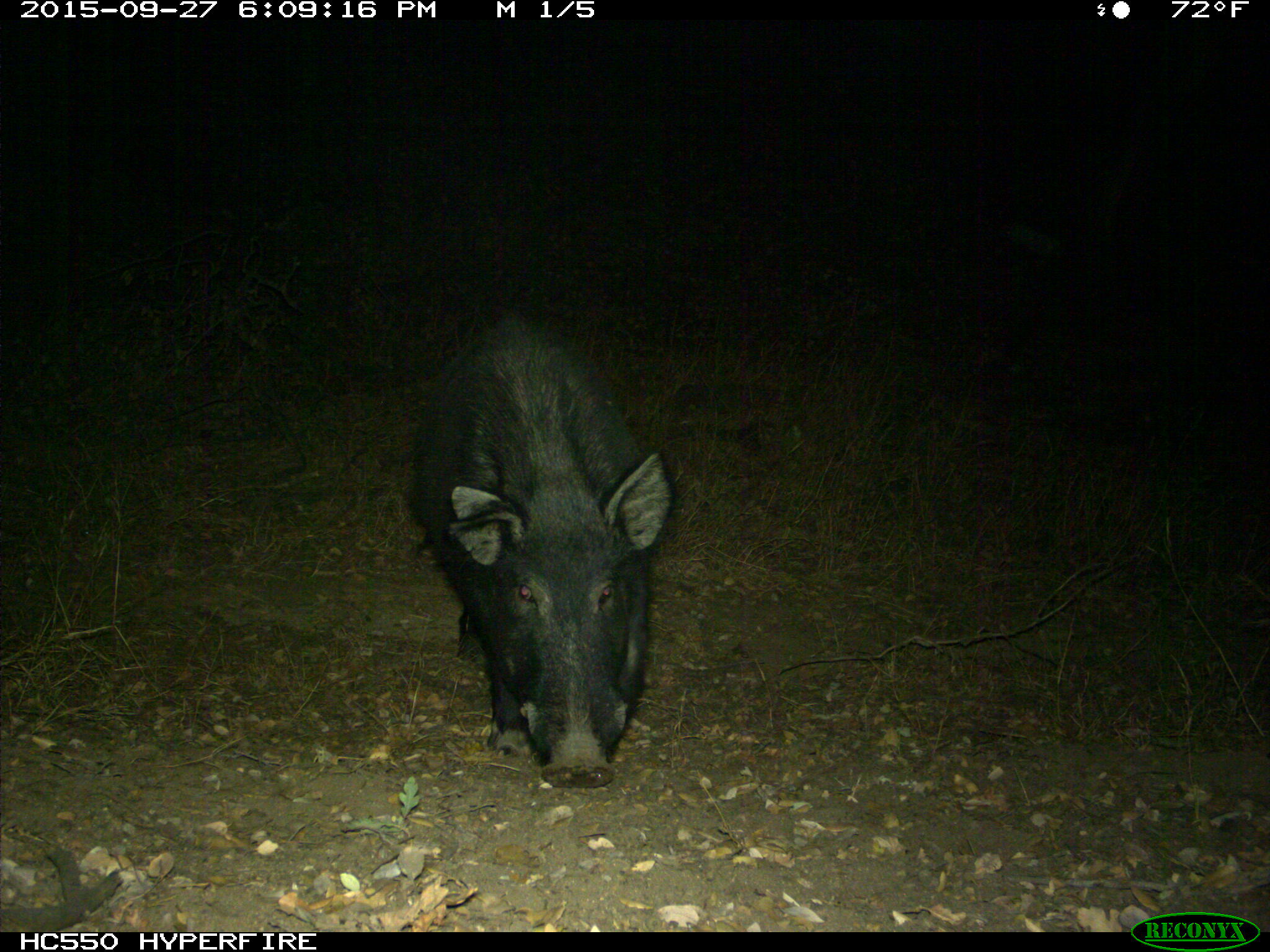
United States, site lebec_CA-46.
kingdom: Animalia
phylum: Chordata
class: Mammalia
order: Artiodactyla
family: Suidae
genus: Sus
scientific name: Sus scrofa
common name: wild boar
Sus scrofa (wild boar).